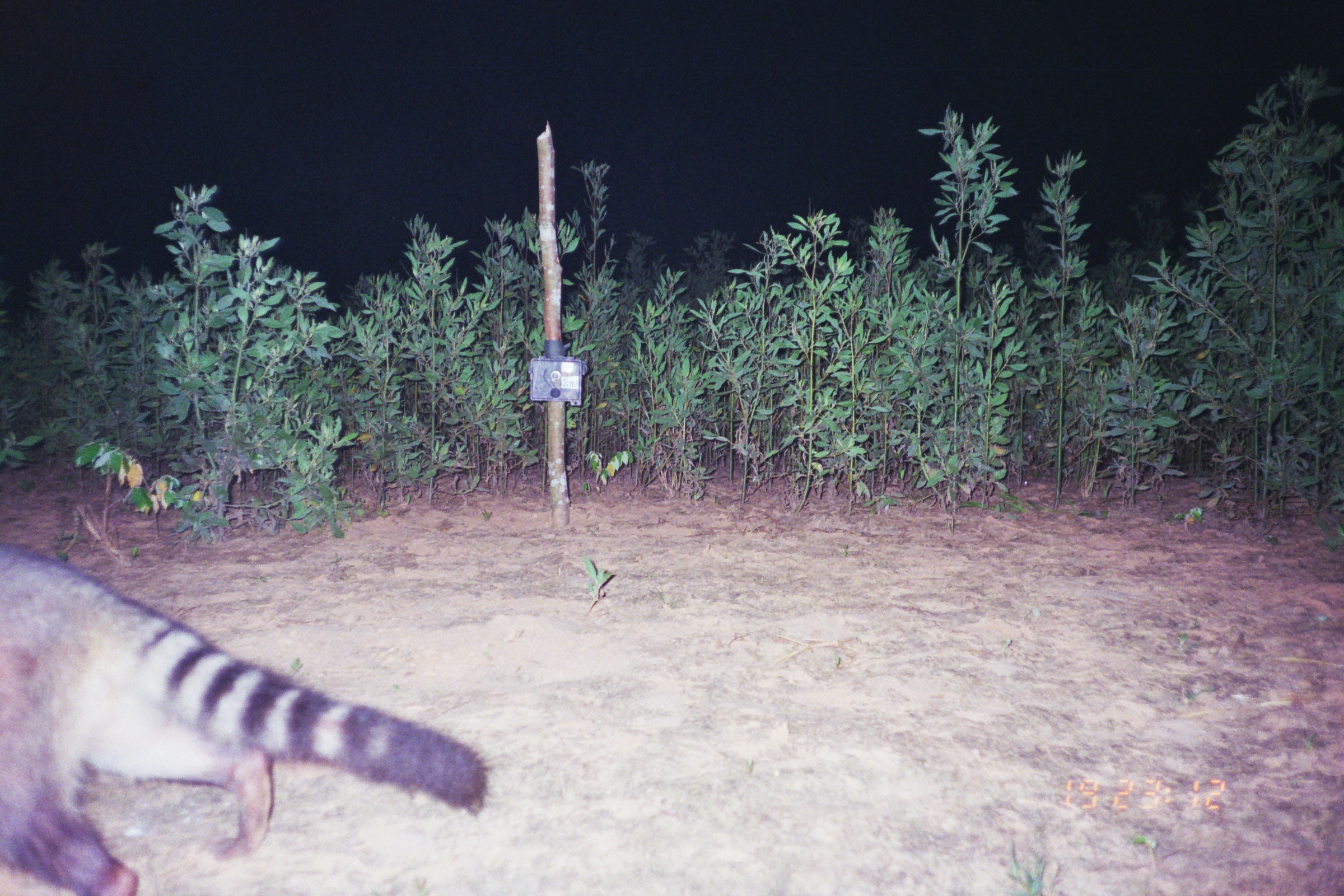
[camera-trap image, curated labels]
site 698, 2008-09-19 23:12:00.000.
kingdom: Animalia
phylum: Chordata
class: Mammalia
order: Carnivora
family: Procyonidae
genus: Procyon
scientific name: Procyon cancrivorus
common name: crab-eating raccoon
Procyon cancrivorus (crab-eating raccoon).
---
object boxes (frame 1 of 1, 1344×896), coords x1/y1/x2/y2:
procyon cancrivorus: 0/539/494/896